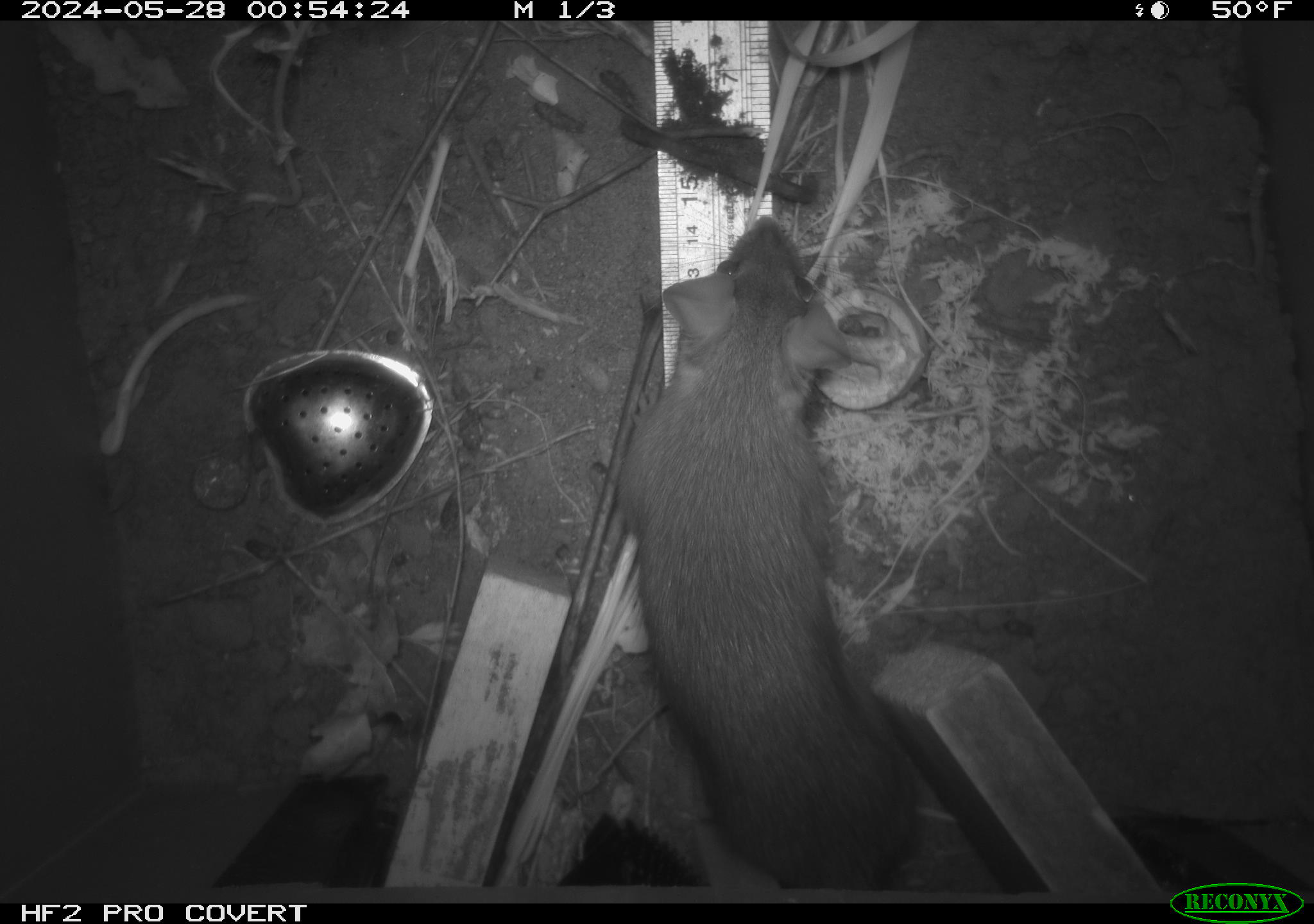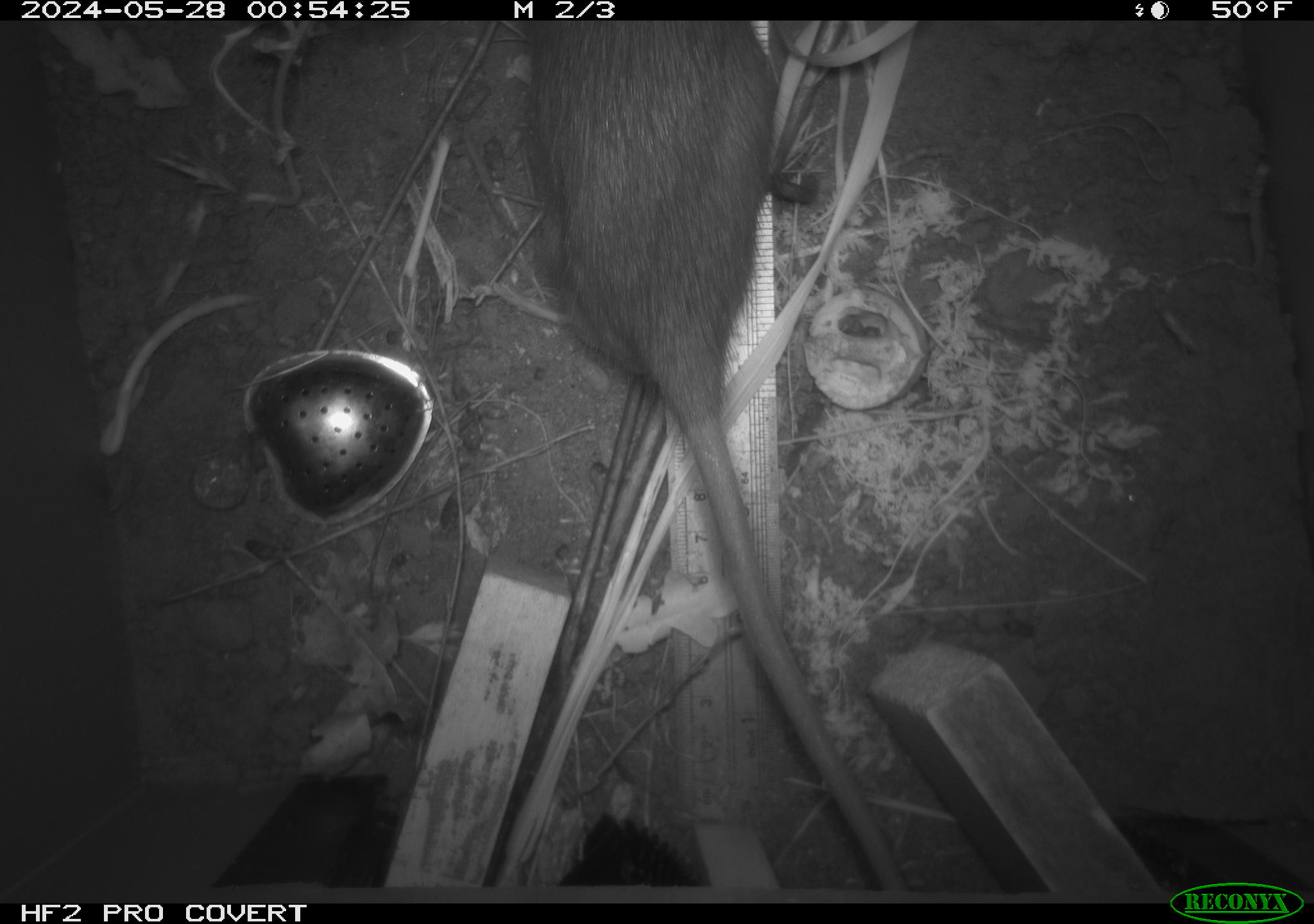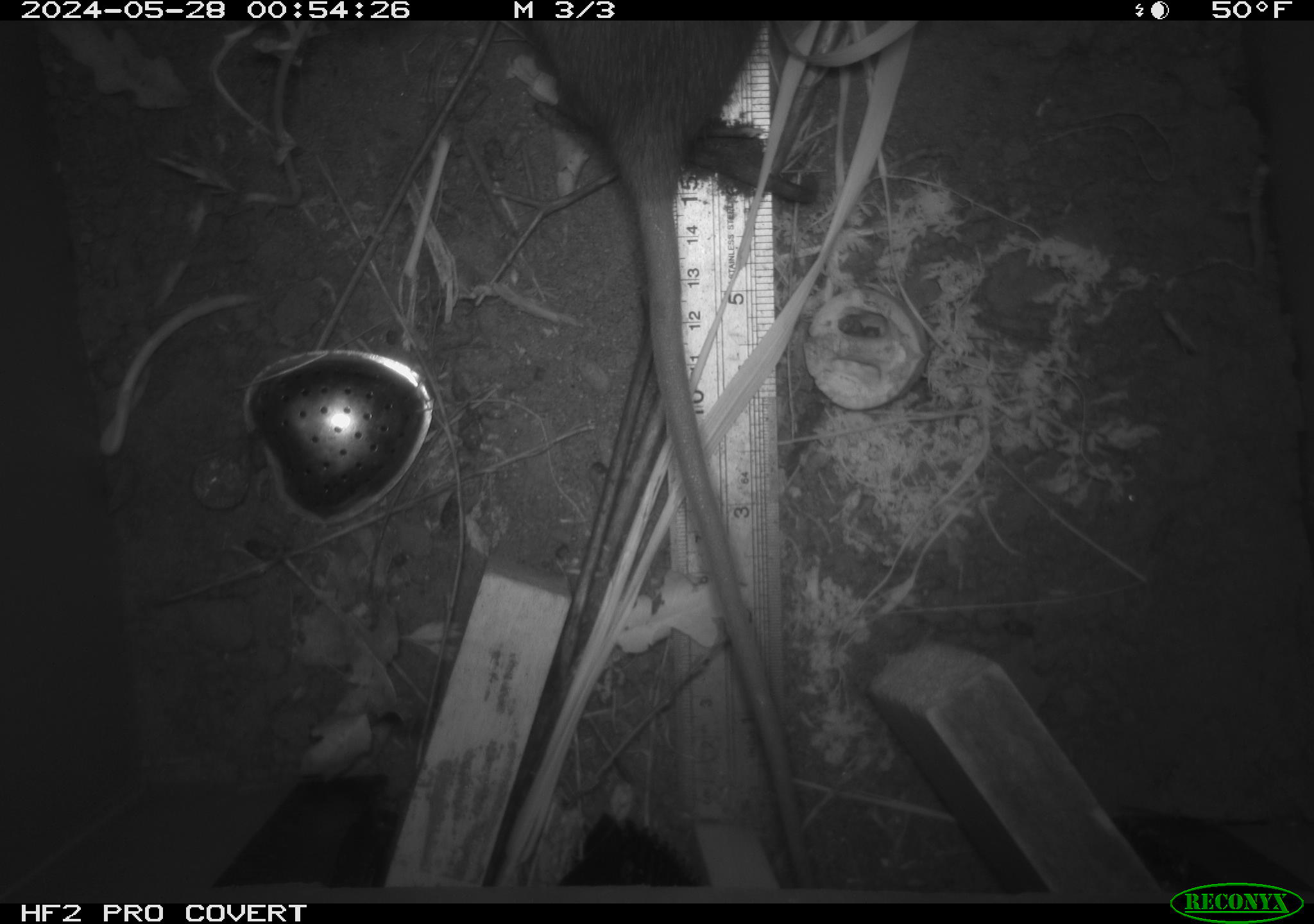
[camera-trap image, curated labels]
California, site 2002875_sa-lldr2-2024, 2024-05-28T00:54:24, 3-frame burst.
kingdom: Animalia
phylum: Chordata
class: Mammalia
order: Rodentia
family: Muridae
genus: Rattus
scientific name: Rattus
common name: rat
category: rattus species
Rattus species (rat) (Rattus).